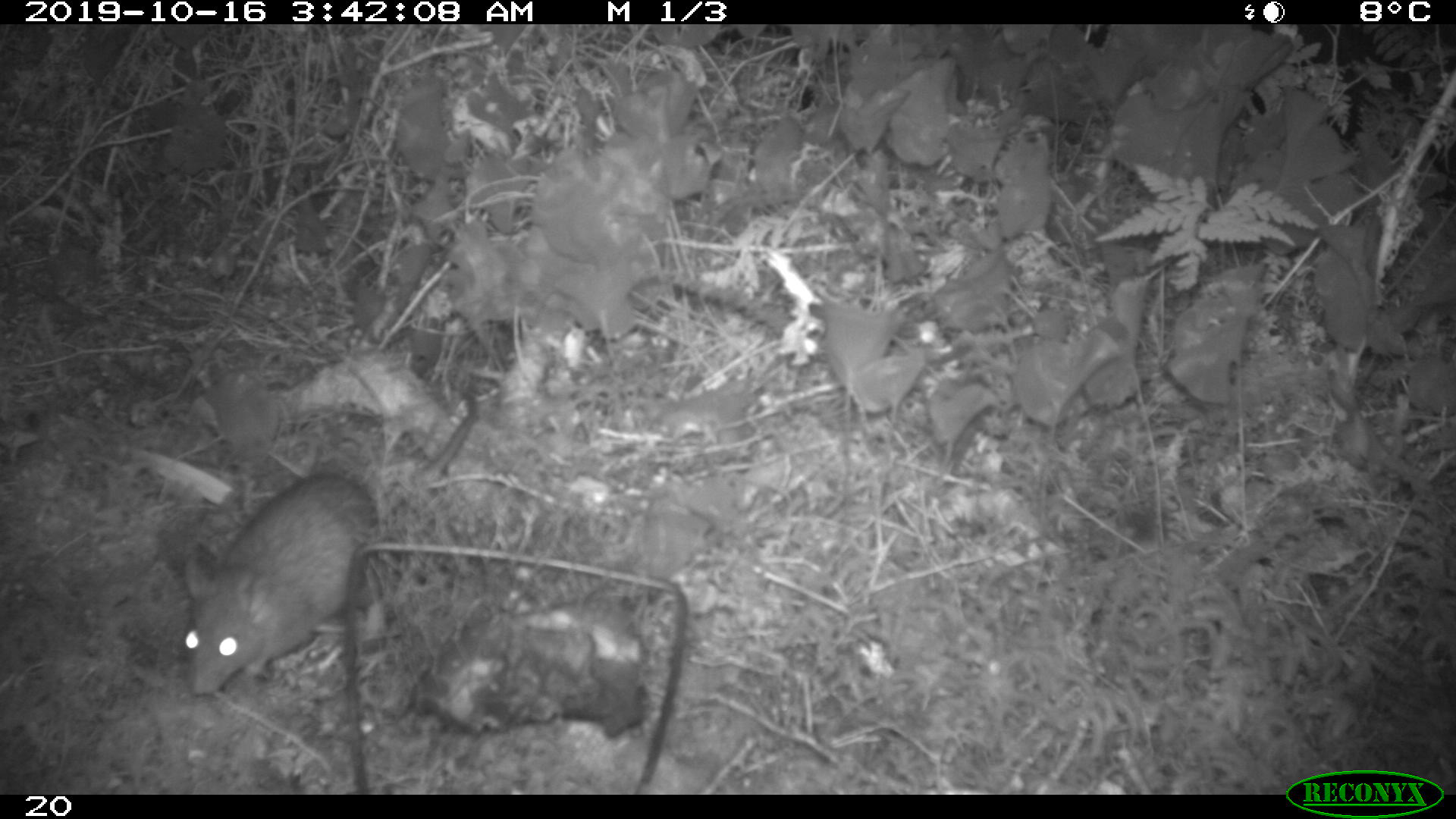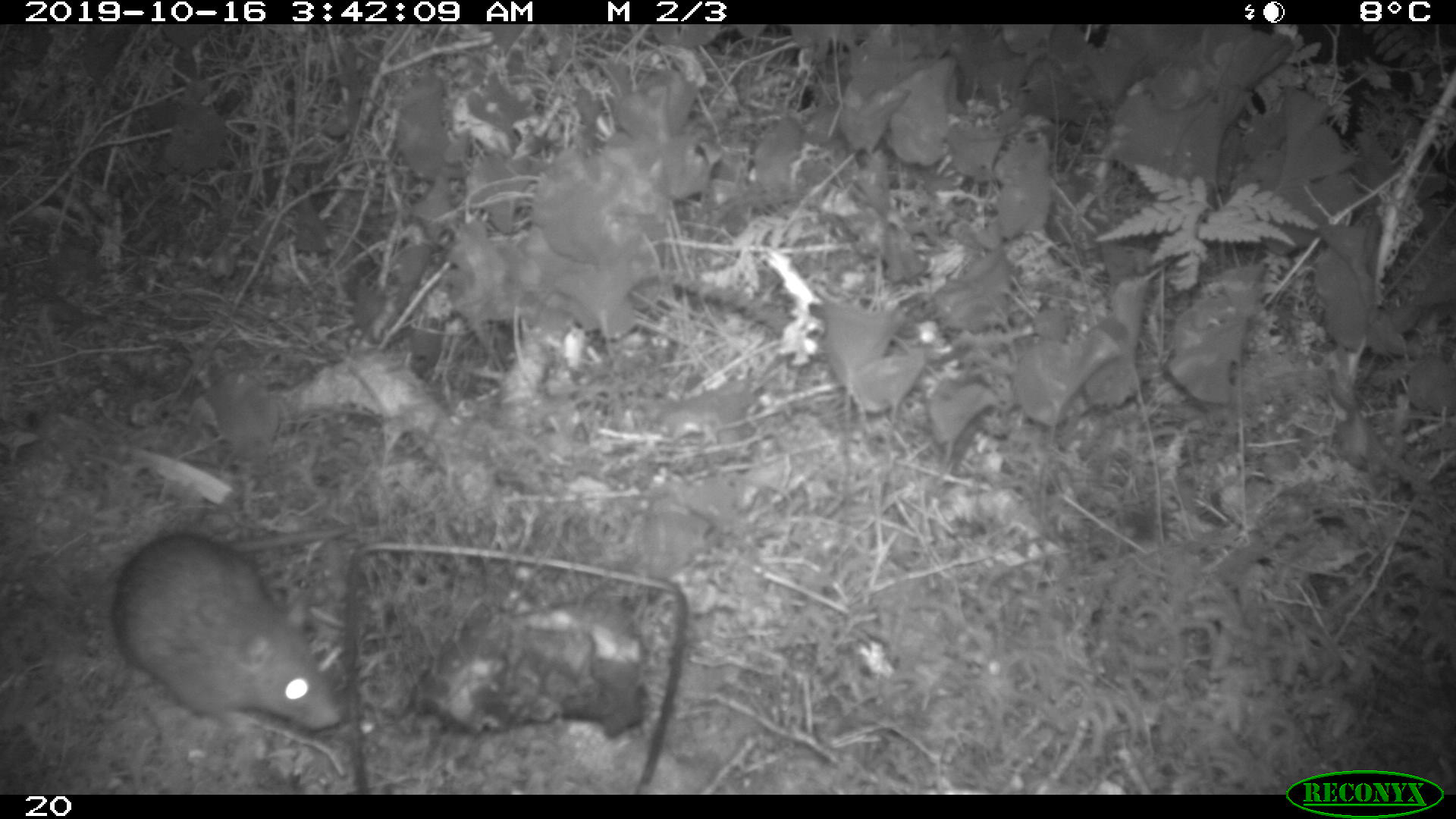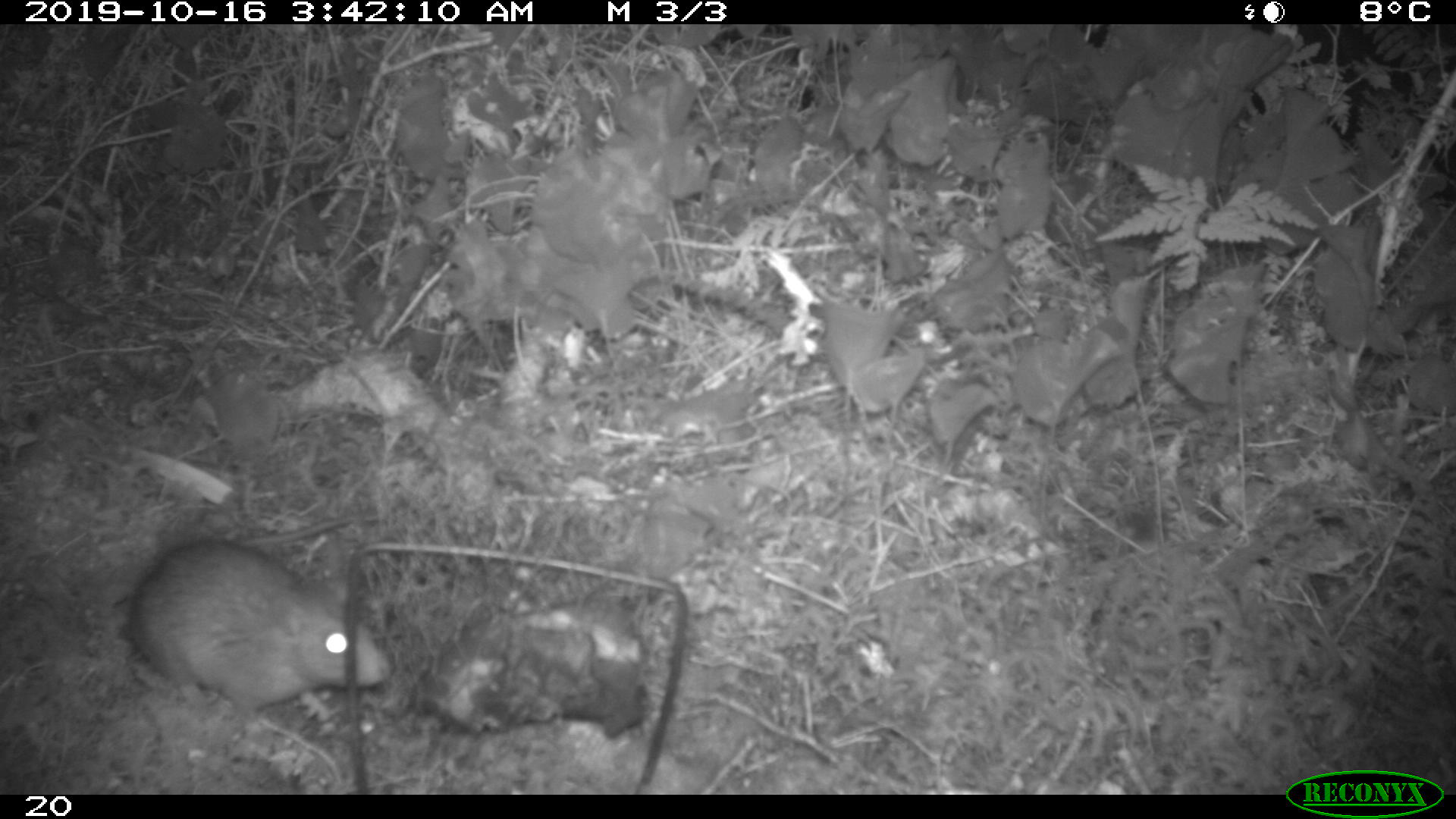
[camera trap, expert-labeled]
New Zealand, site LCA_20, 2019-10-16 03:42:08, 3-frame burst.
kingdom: Animalia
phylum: Chordata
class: Mammalia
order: Rodentia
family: Muridae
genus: Rattus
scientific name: Rattus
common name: rat